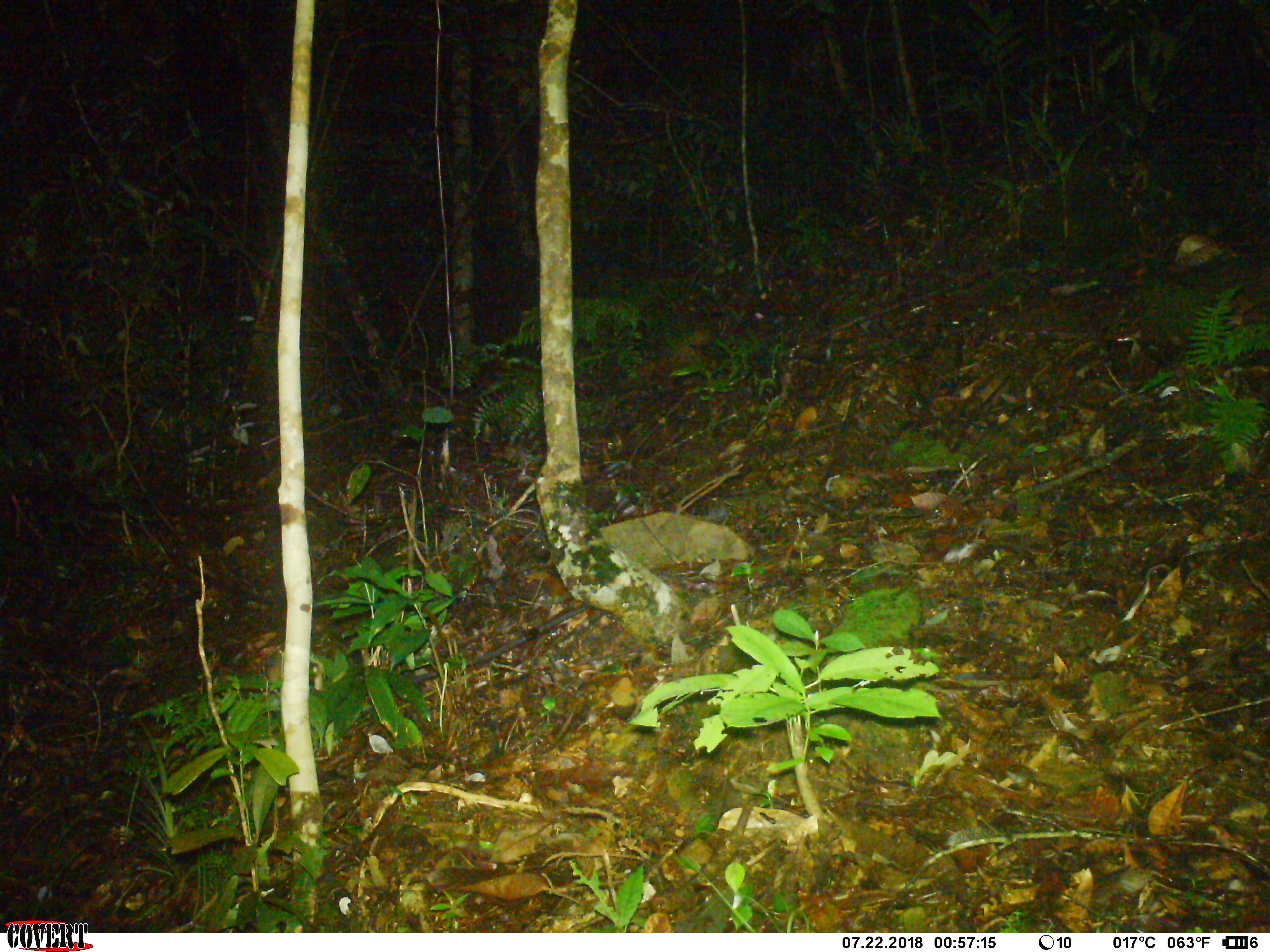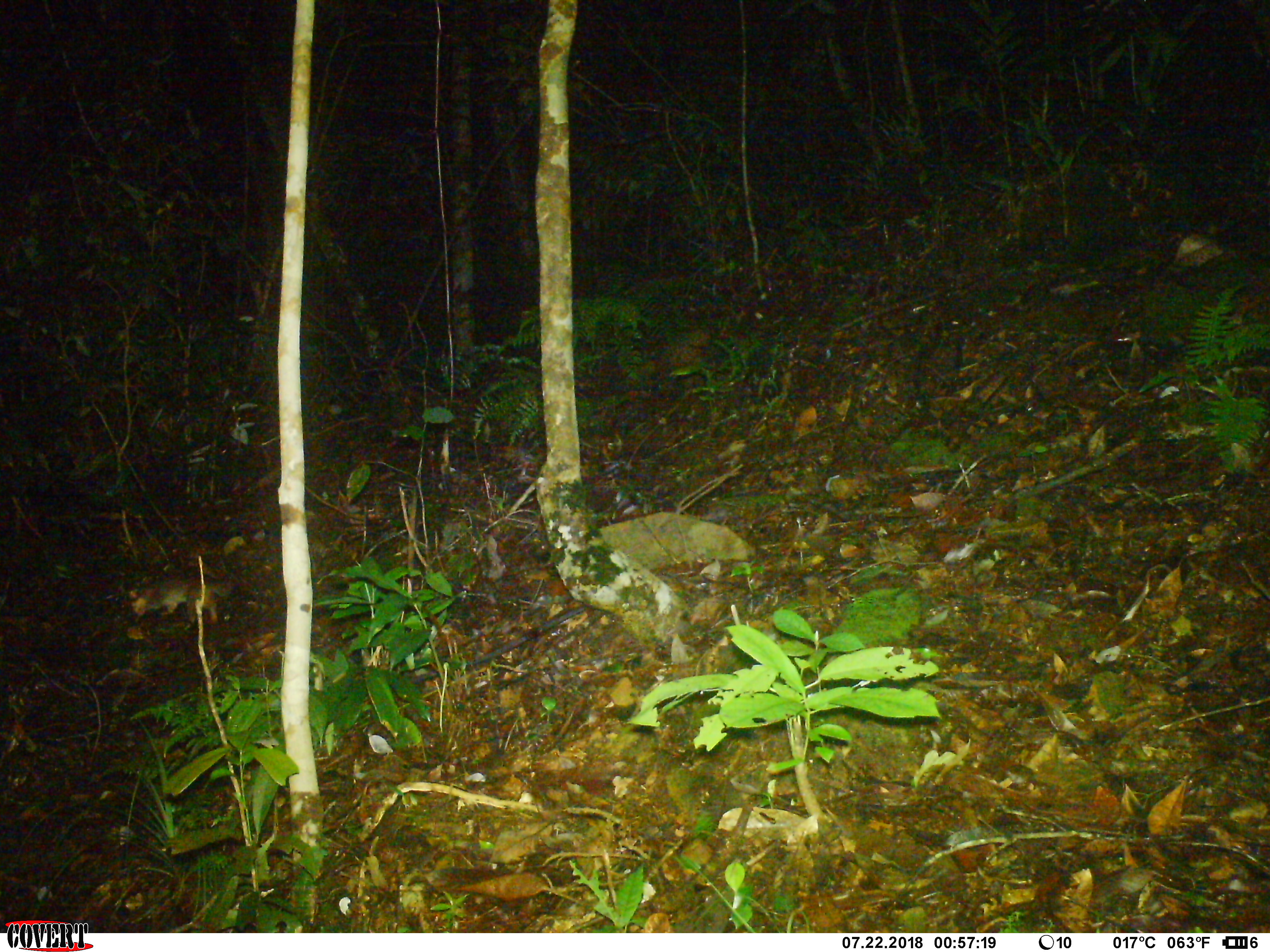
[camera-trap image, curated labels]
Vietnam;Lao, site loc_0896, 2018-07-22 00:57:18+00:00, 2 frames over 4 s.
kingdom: Animalia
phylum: Chordata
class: Mammalia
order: Carnivora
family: Mustelidae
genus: Melogale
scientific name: Melogale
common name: ferret badger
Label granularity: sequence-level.